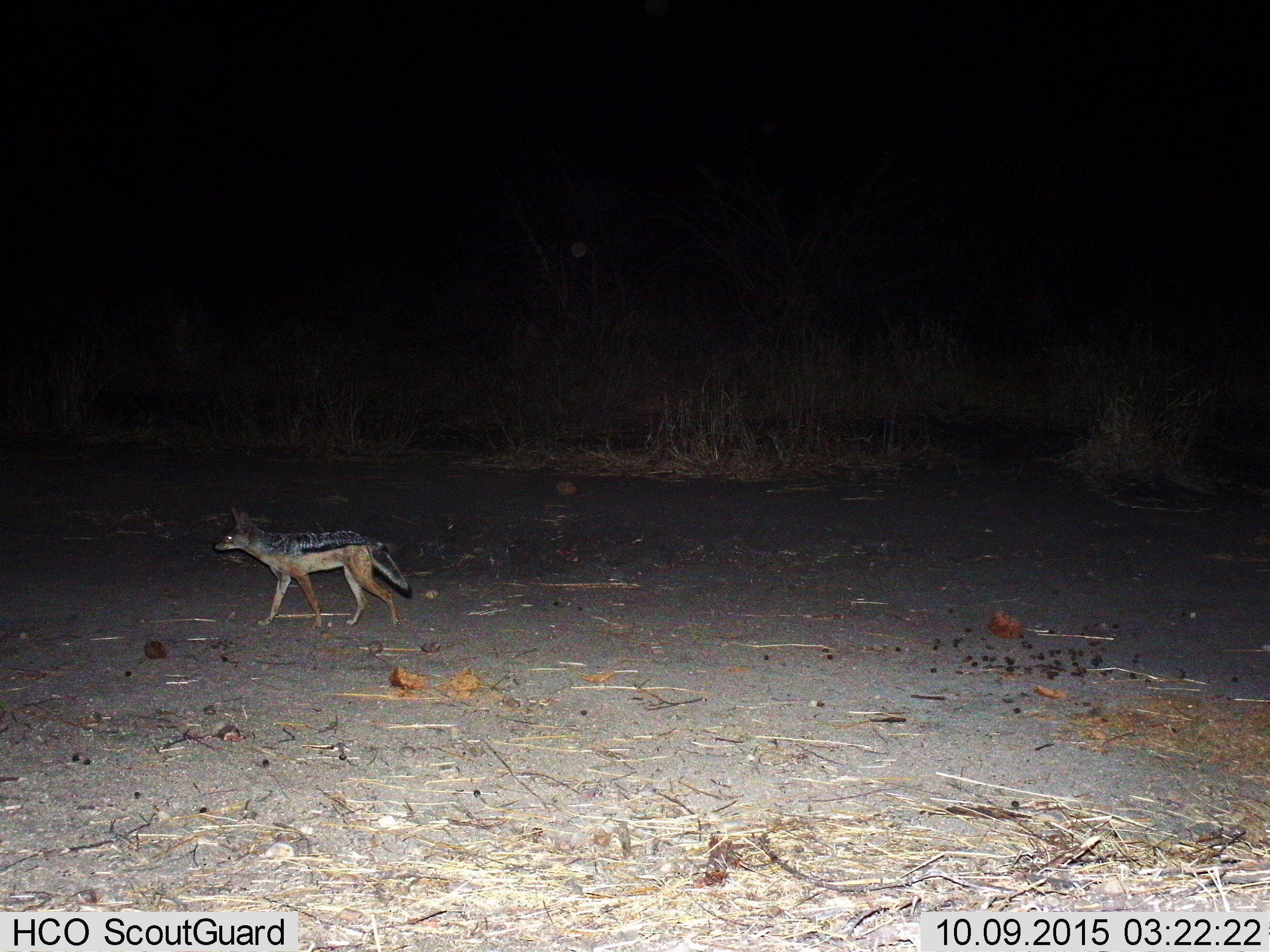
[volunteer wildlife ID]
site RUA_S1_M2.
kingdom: Animalia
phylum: Chordata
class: Mammalia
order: Carnivora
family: Canidae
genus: Lupulella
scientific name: Lupulella mesomelas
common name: black-backed jackal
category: jackalblackbacked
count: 1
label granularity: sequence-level